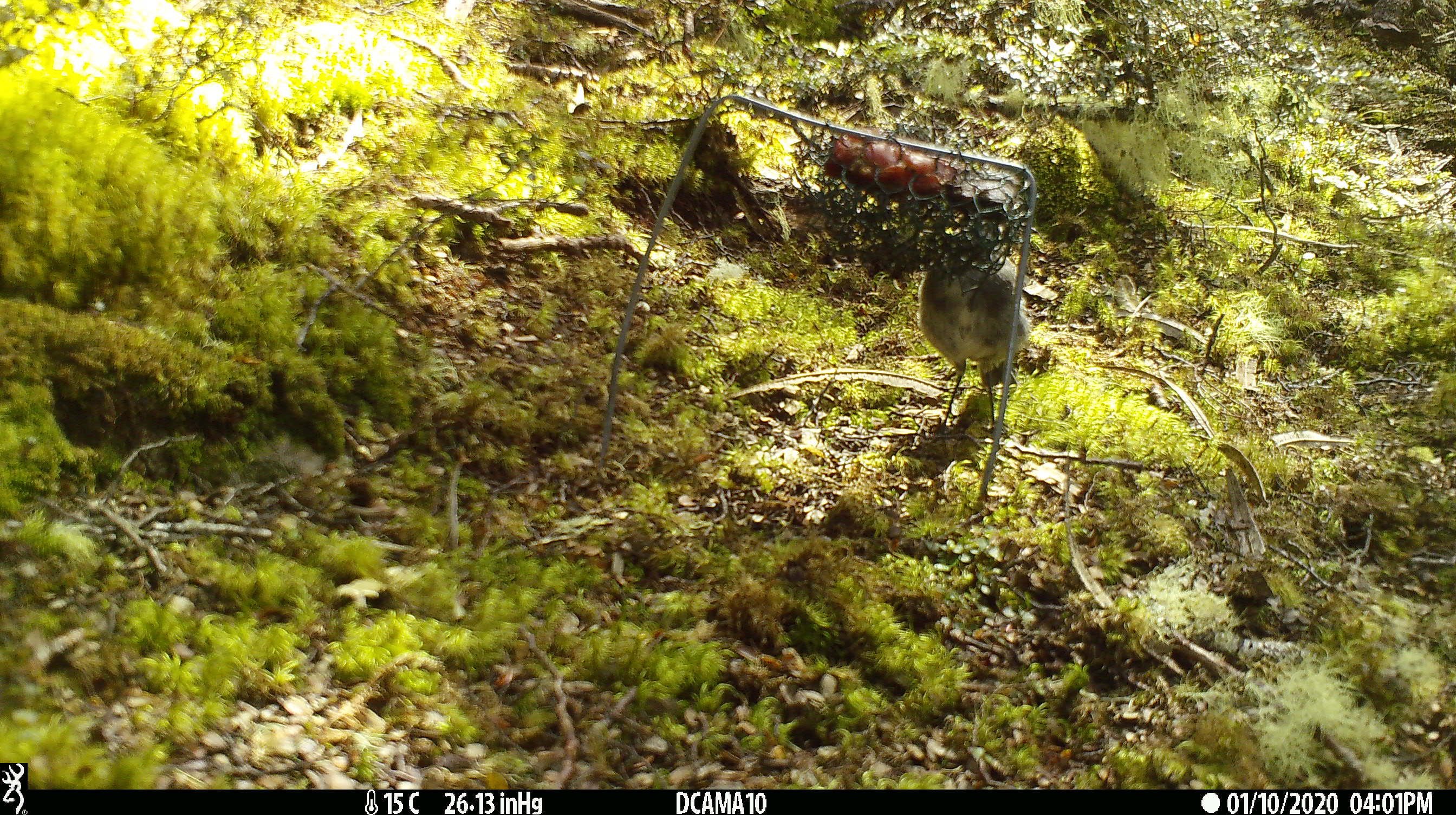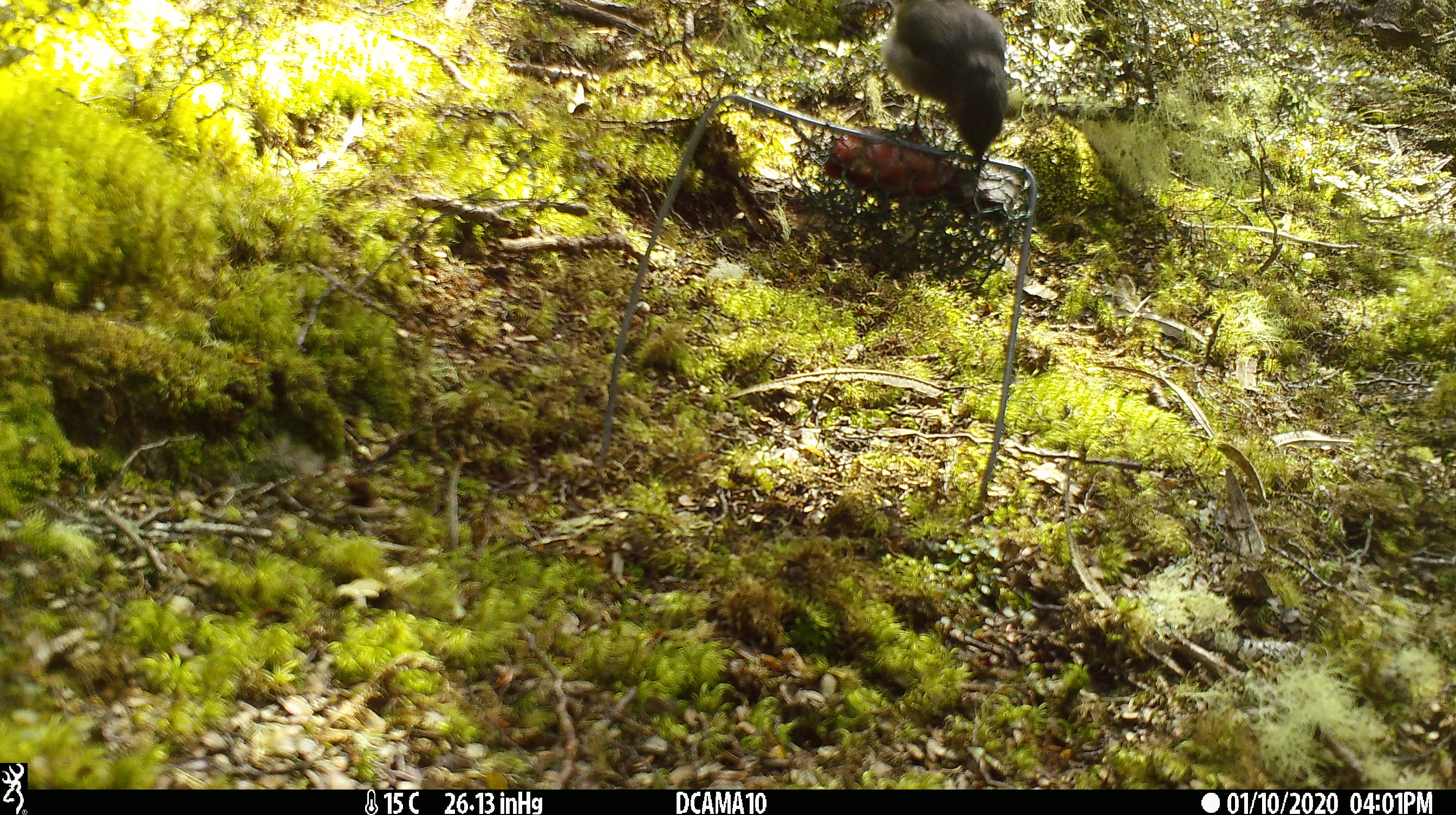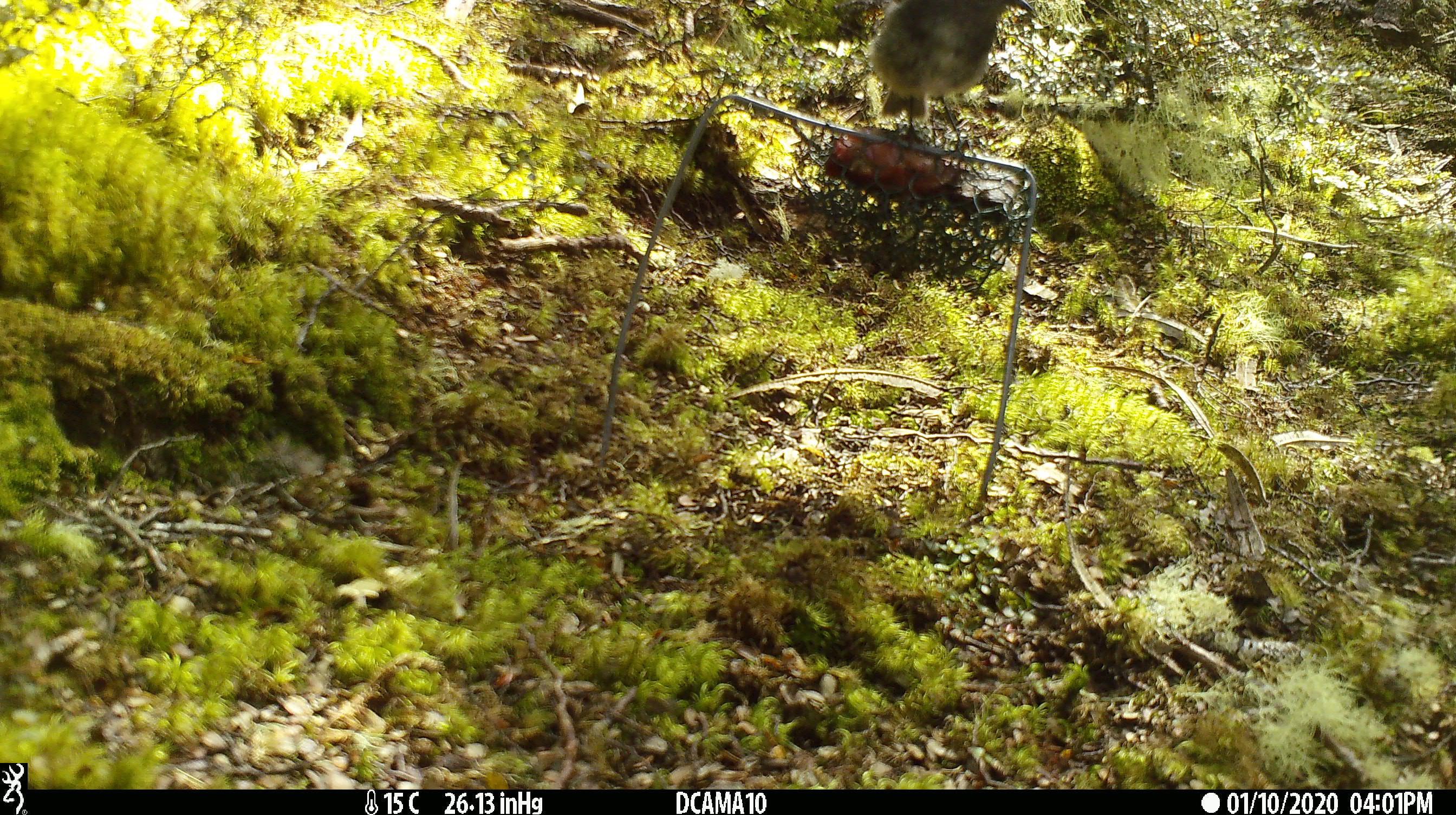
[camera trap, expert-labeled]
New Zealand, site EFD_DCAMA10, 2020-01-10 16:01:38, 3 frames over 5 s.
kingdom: Animalia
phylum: Chordata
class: Aves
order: Passeriformes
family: Petroicidae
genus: Petroica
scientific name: Petroica australis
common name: new zealand robin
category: robin